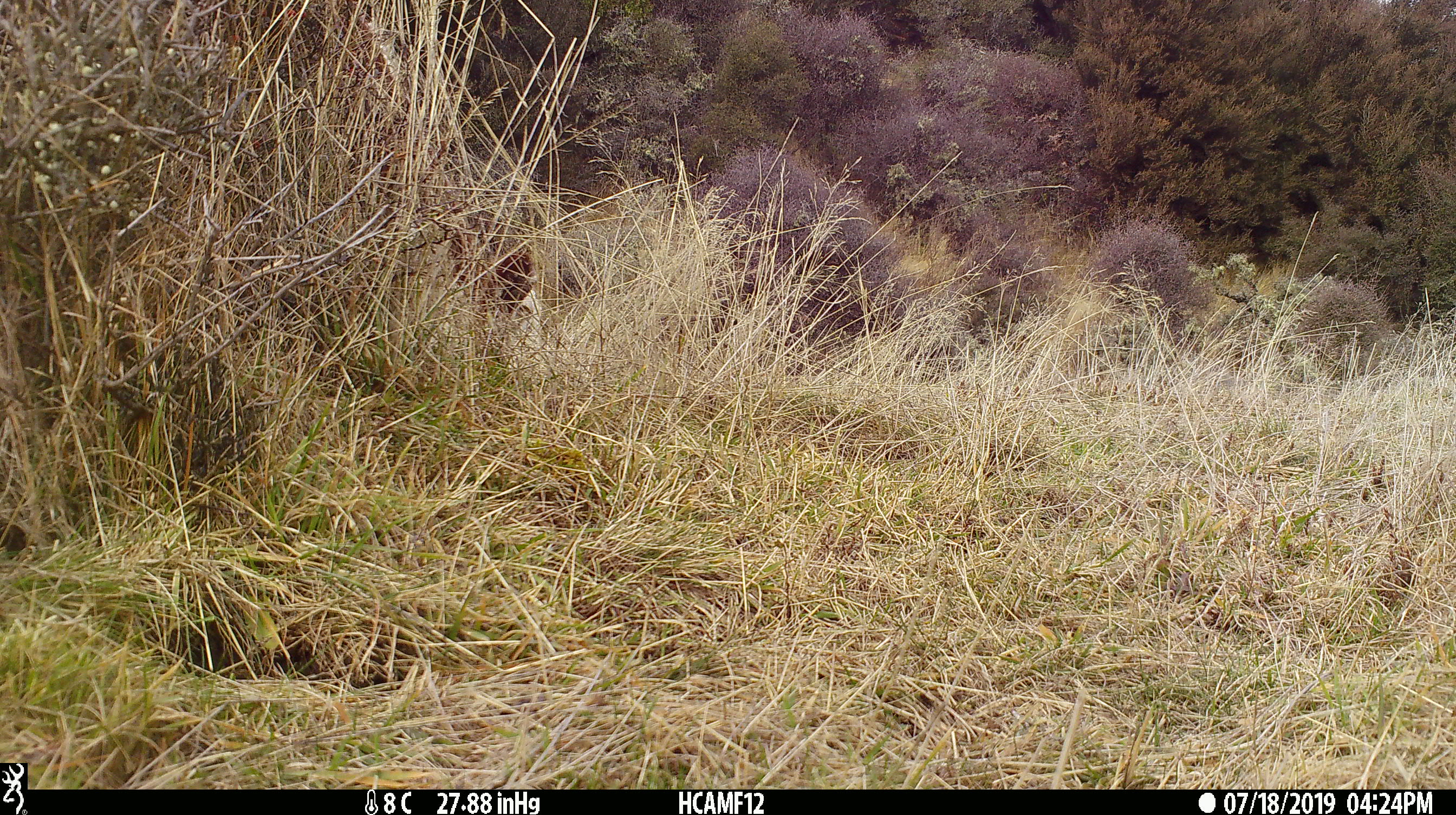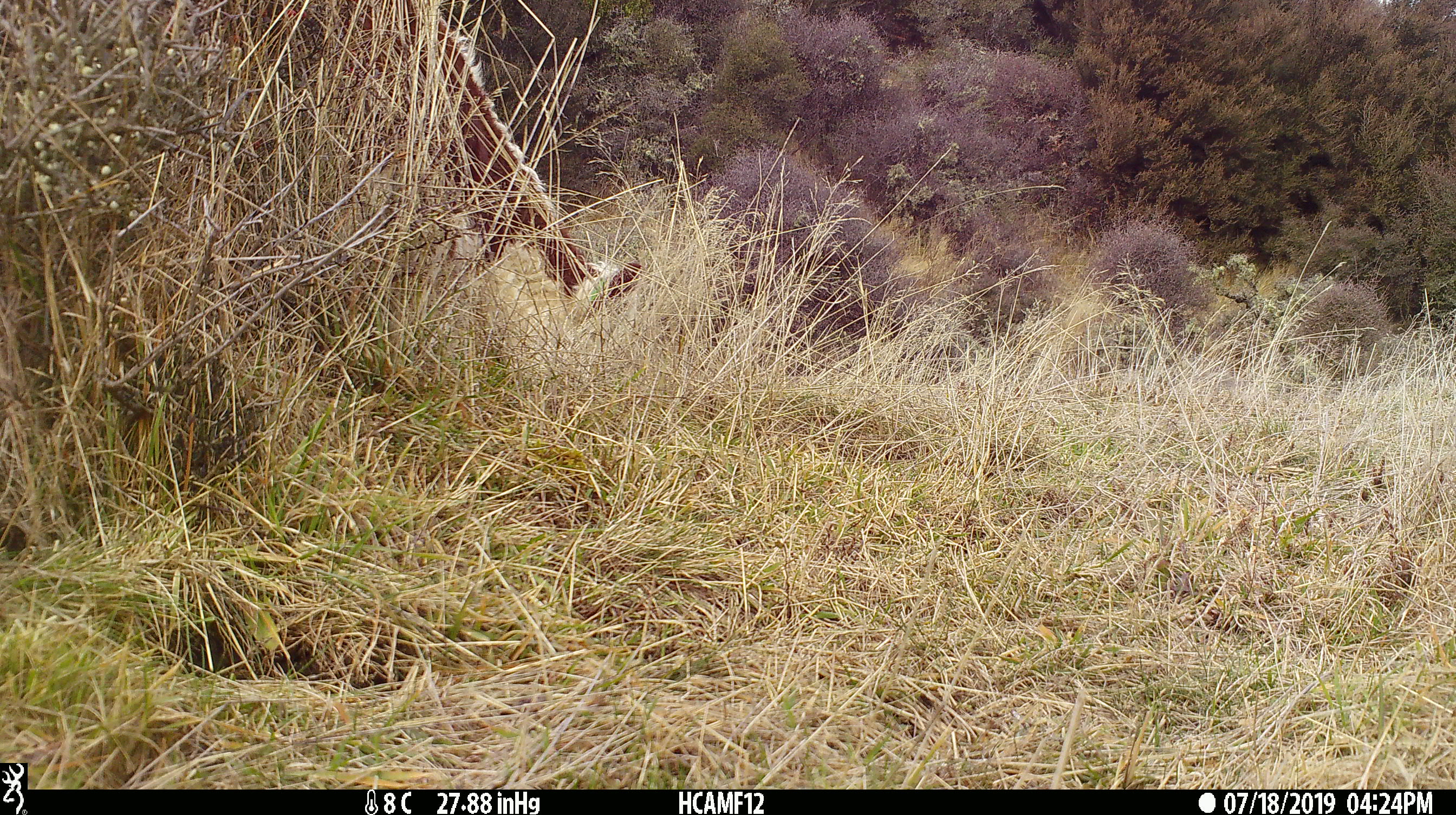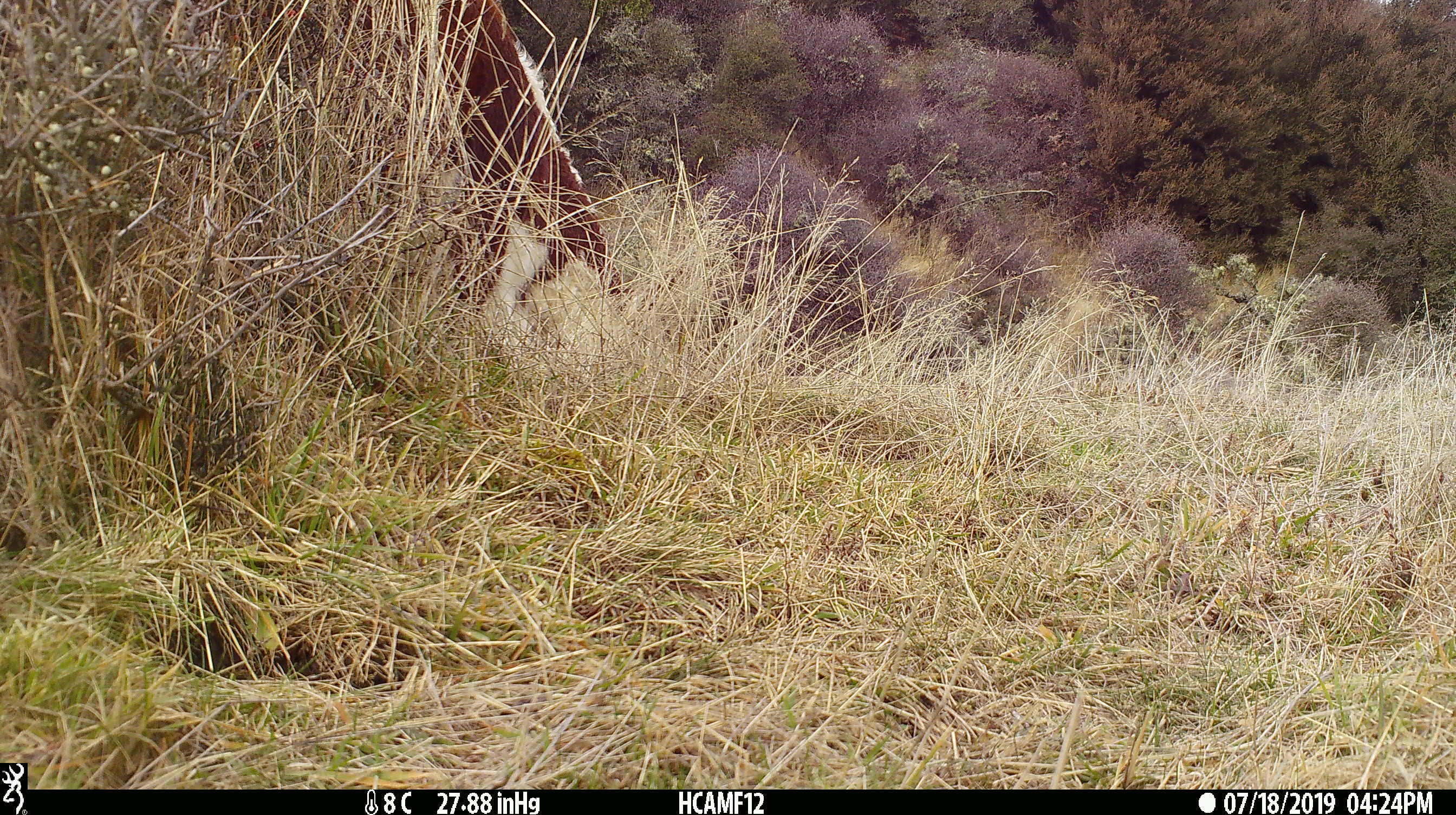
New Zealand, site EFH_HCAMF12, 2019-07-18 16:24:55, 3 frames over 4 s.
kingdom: Animalia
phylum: Chordata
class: Mammalia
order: Artiodactyla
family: Bovidae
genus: Bos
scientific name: Bos taurus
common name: domestic cow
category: cow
Cow (domestic cow) (Bos taurus).